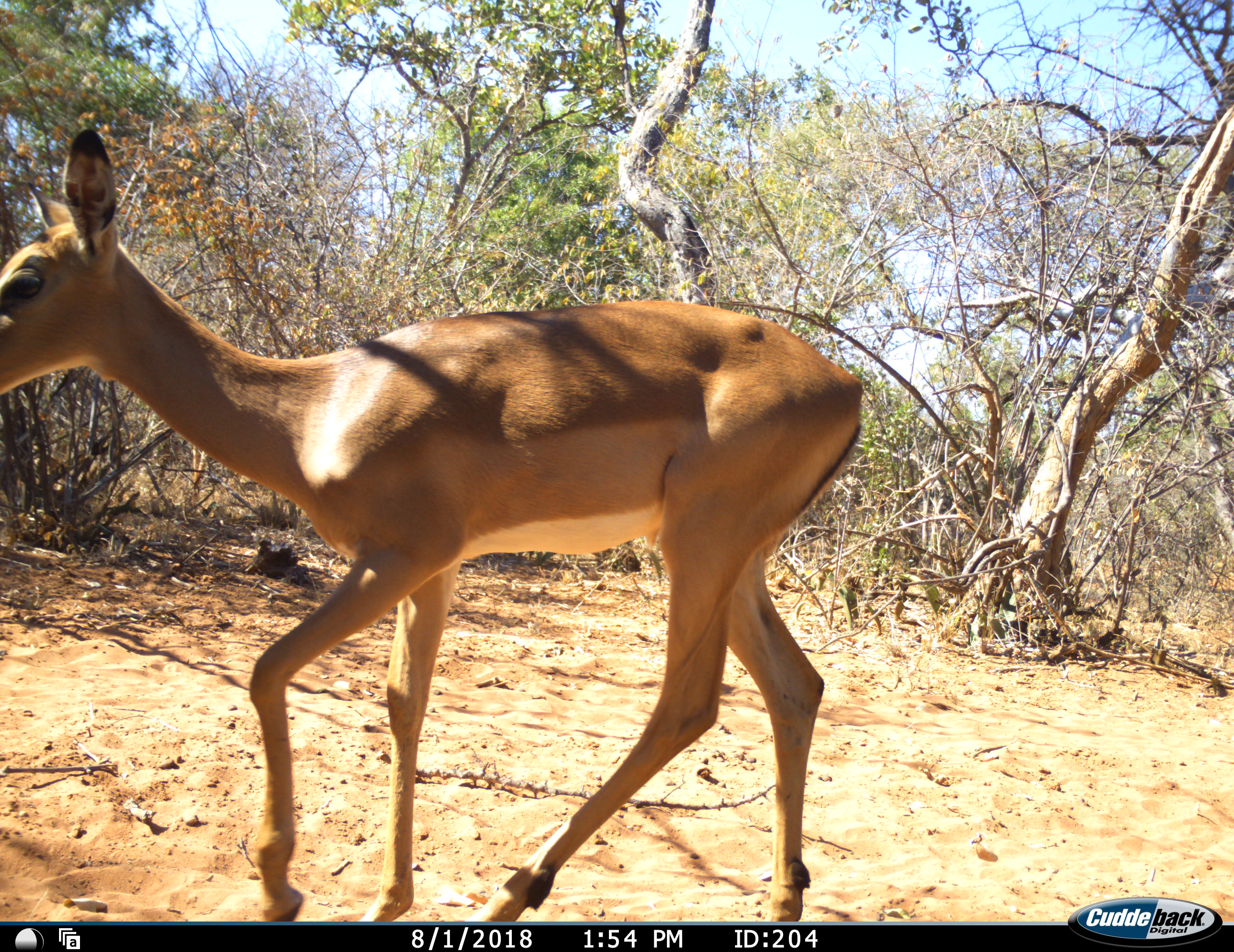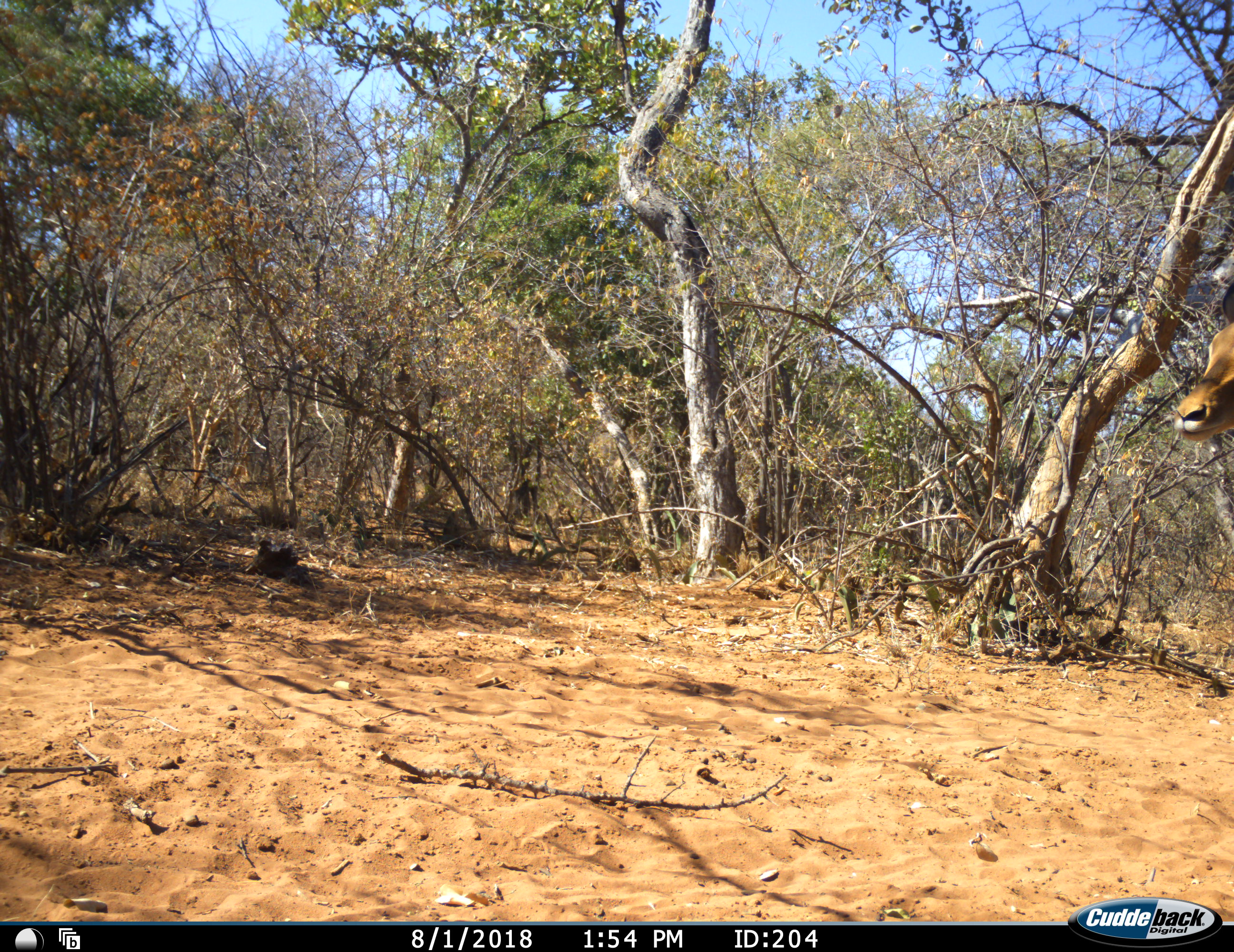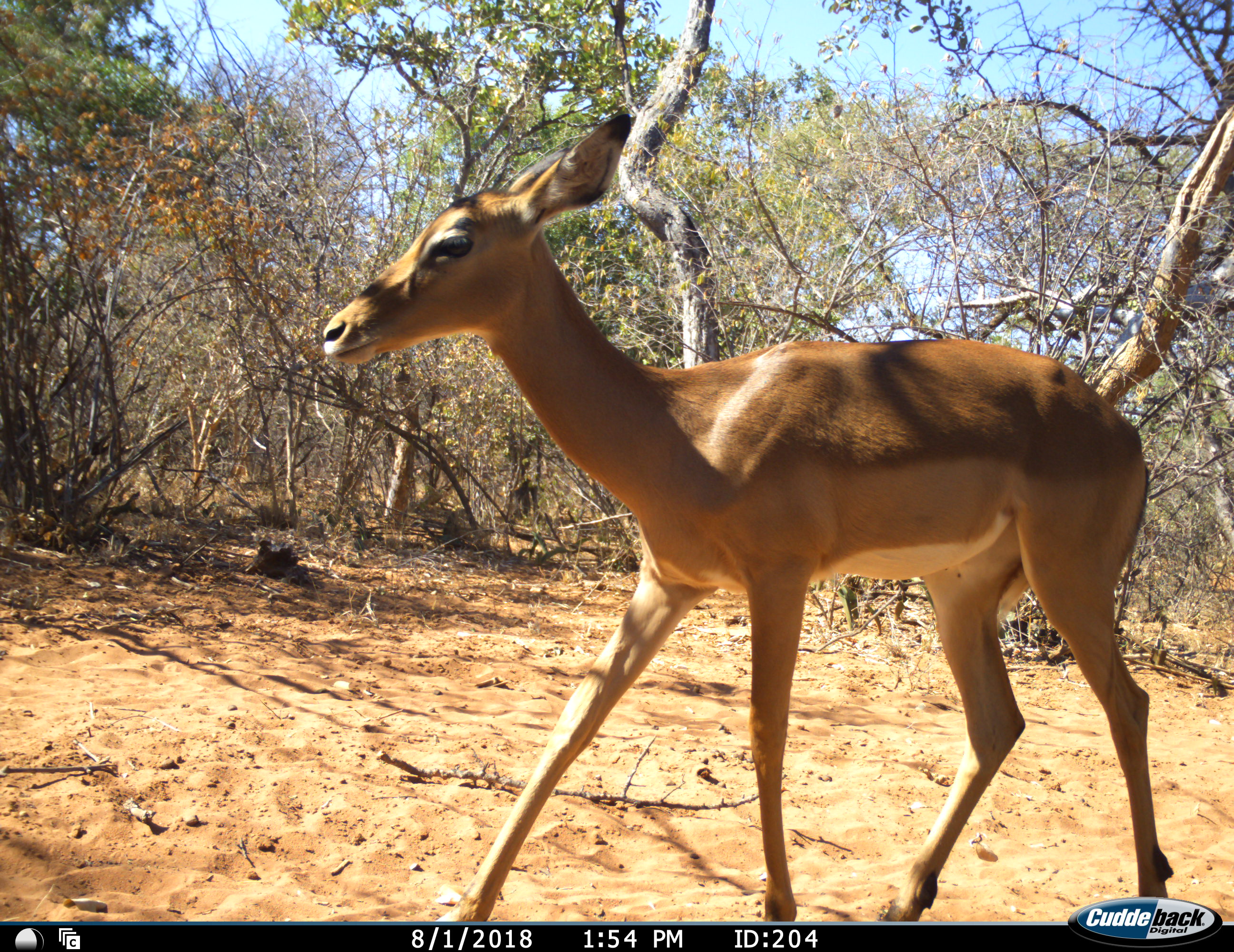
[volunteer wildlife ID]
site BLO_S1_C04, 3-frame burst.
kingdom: Animalia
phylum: Chordata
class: Mammalia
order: Artiodactyla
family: Bovidae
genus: Aepyceros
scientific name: Aepyceros melampus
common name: impala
Impala (Aepyceros melampus), count 1. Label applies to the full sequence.